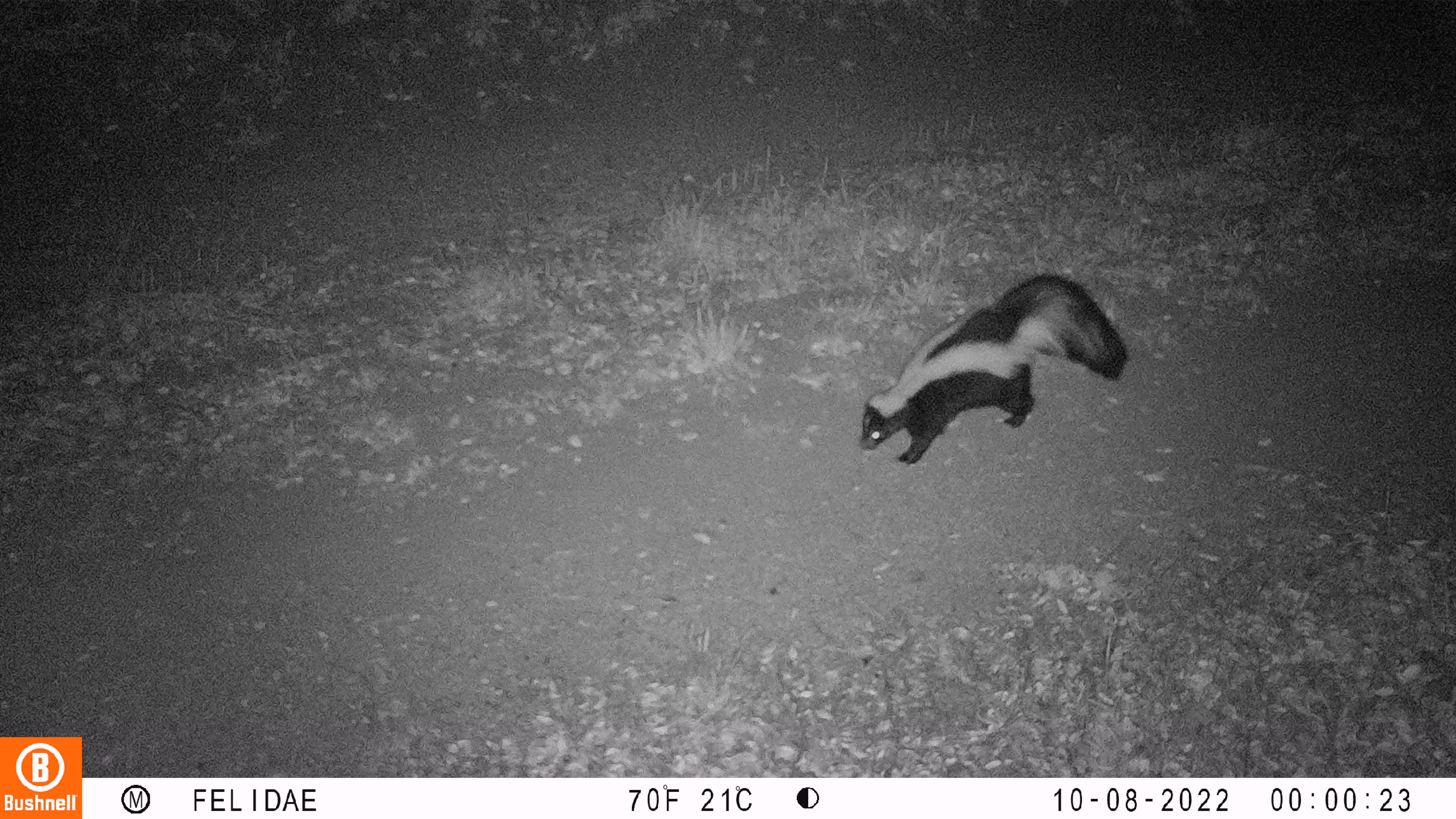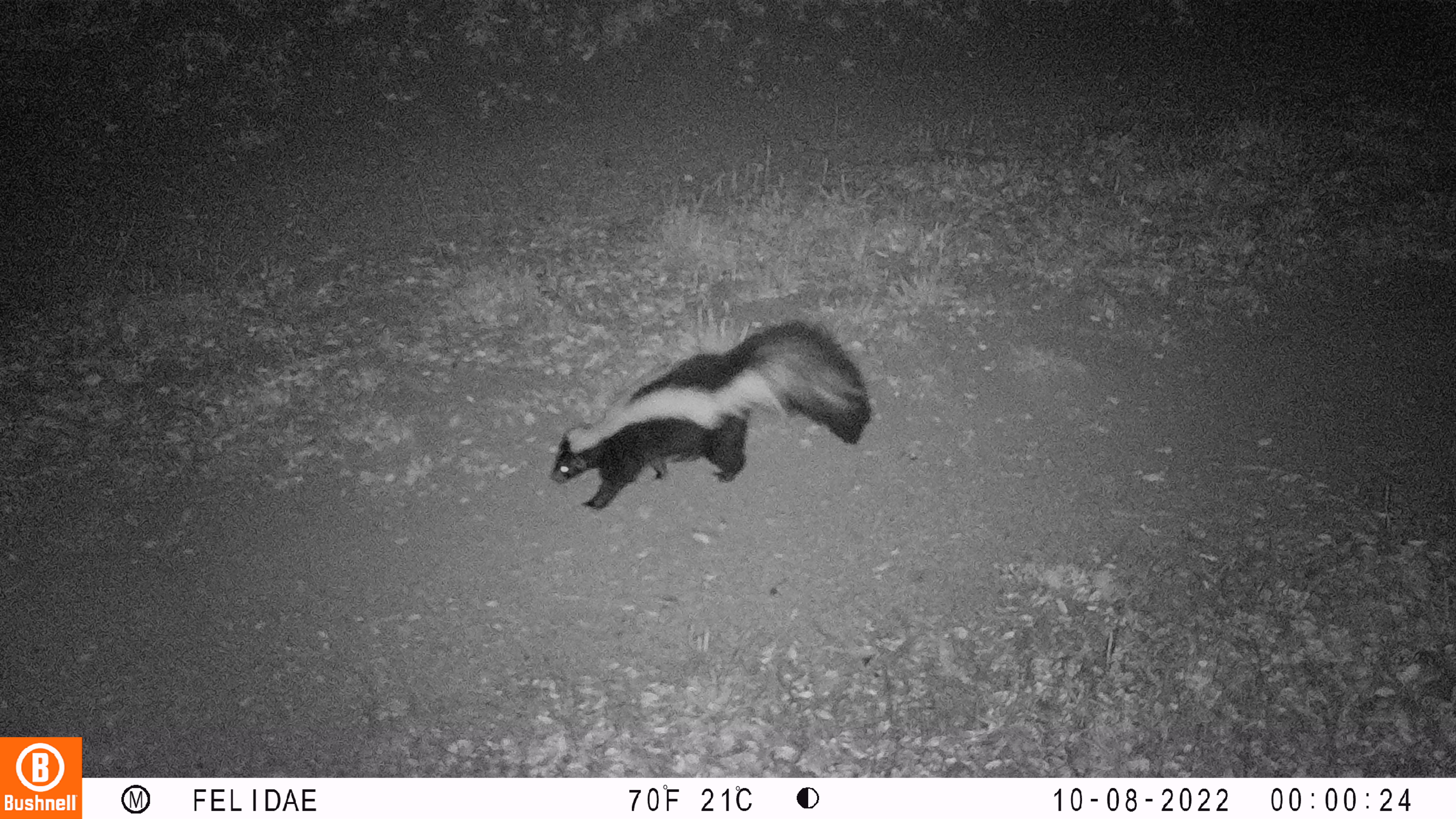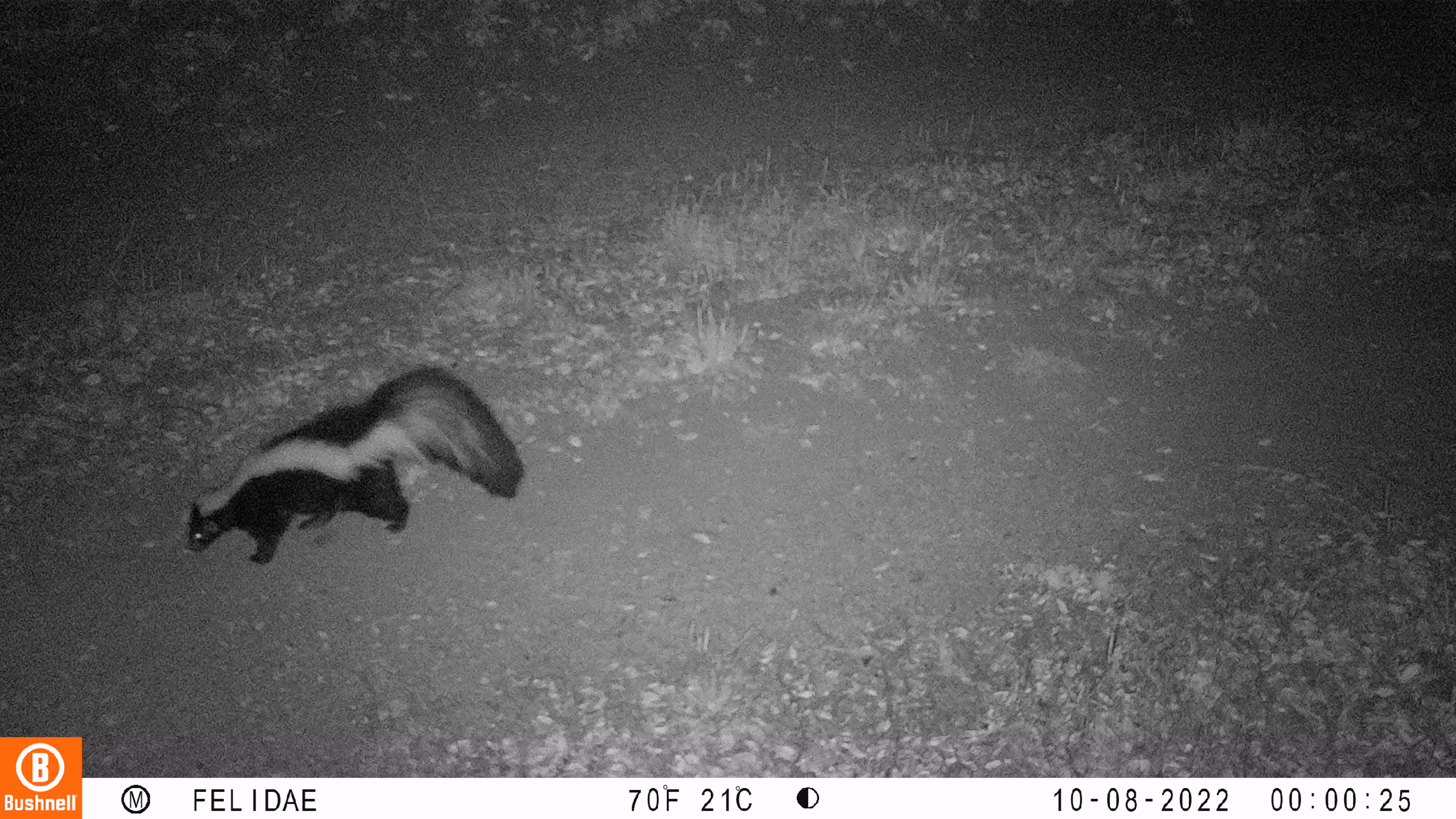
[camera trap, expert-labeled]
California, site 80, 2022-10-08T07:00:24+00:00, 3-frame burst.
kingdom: Animalia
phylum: Chordata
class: Mammalia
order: Carnivora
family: Mephitidae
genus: Mephitis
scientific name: Mephitis mephitis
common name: striped skunk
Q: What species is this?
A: Striped skunk (Mephitis mephitis).